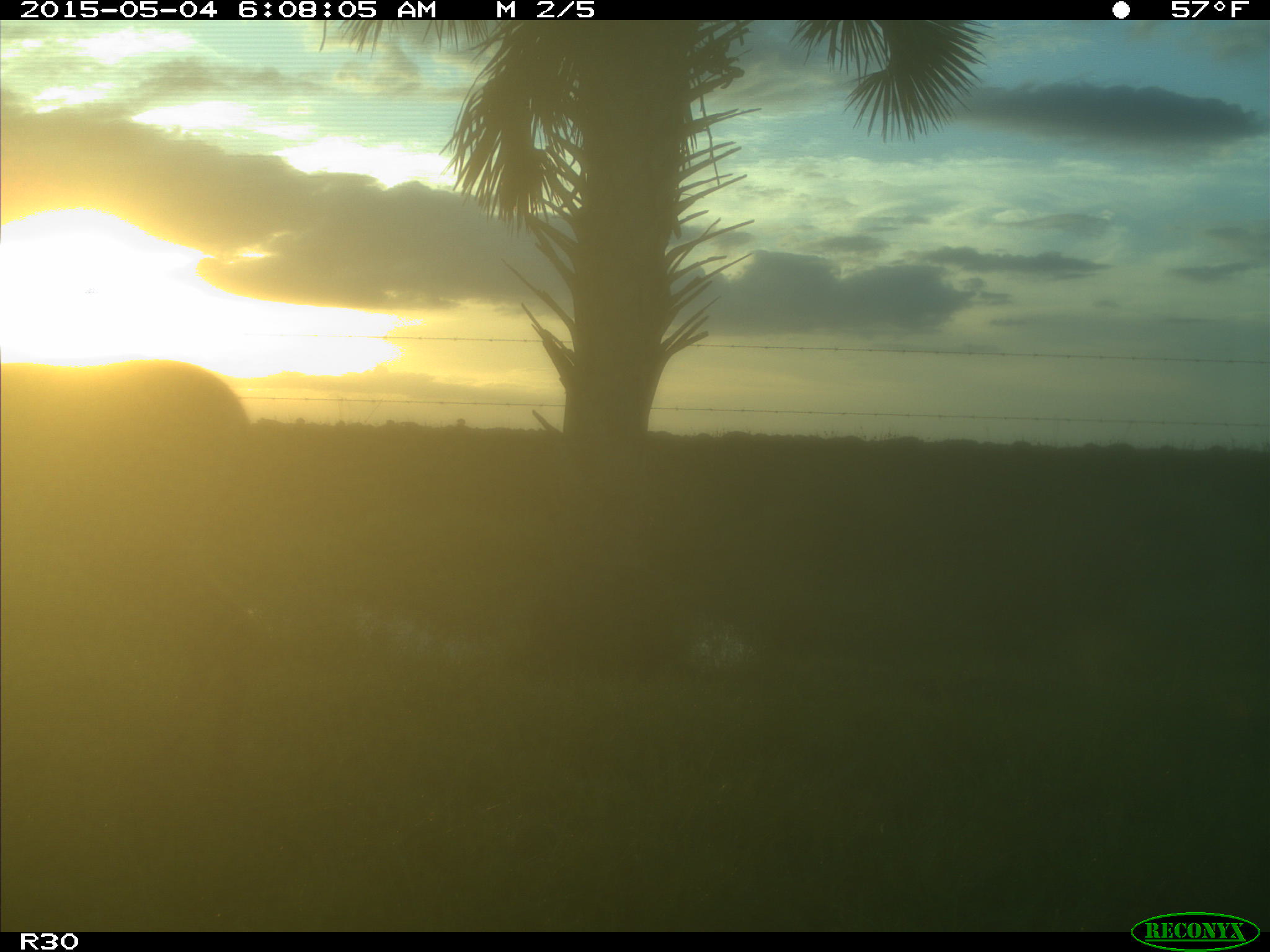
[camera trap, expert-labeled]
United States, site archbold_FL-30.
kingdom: Animalia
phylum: Chordata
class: Mammalia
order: Artiodactyla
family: Cervidae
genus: Odocoileus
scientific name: Odocoileus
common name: deer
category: unidentified deer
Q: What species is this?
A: Unidentified deer (deer) (Odocoileus).